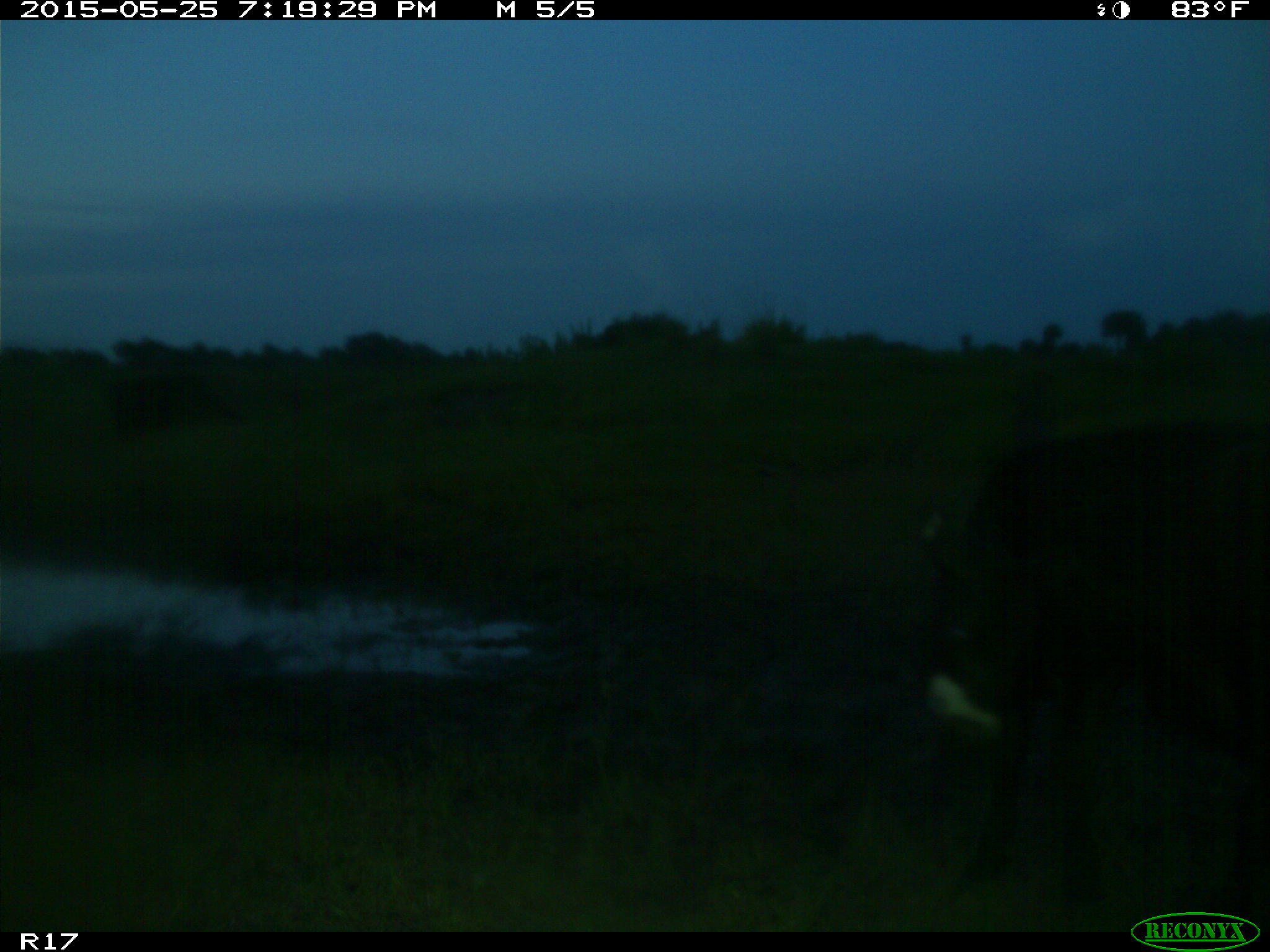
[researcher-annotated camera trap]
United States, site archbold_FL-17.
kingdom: Animalia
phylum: Chordata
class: Mammalia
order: Artiodactyla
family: Bovidae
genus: Bos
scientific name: Bos taurus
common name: domestic cow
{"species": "Bos taurus (domestic cow)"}